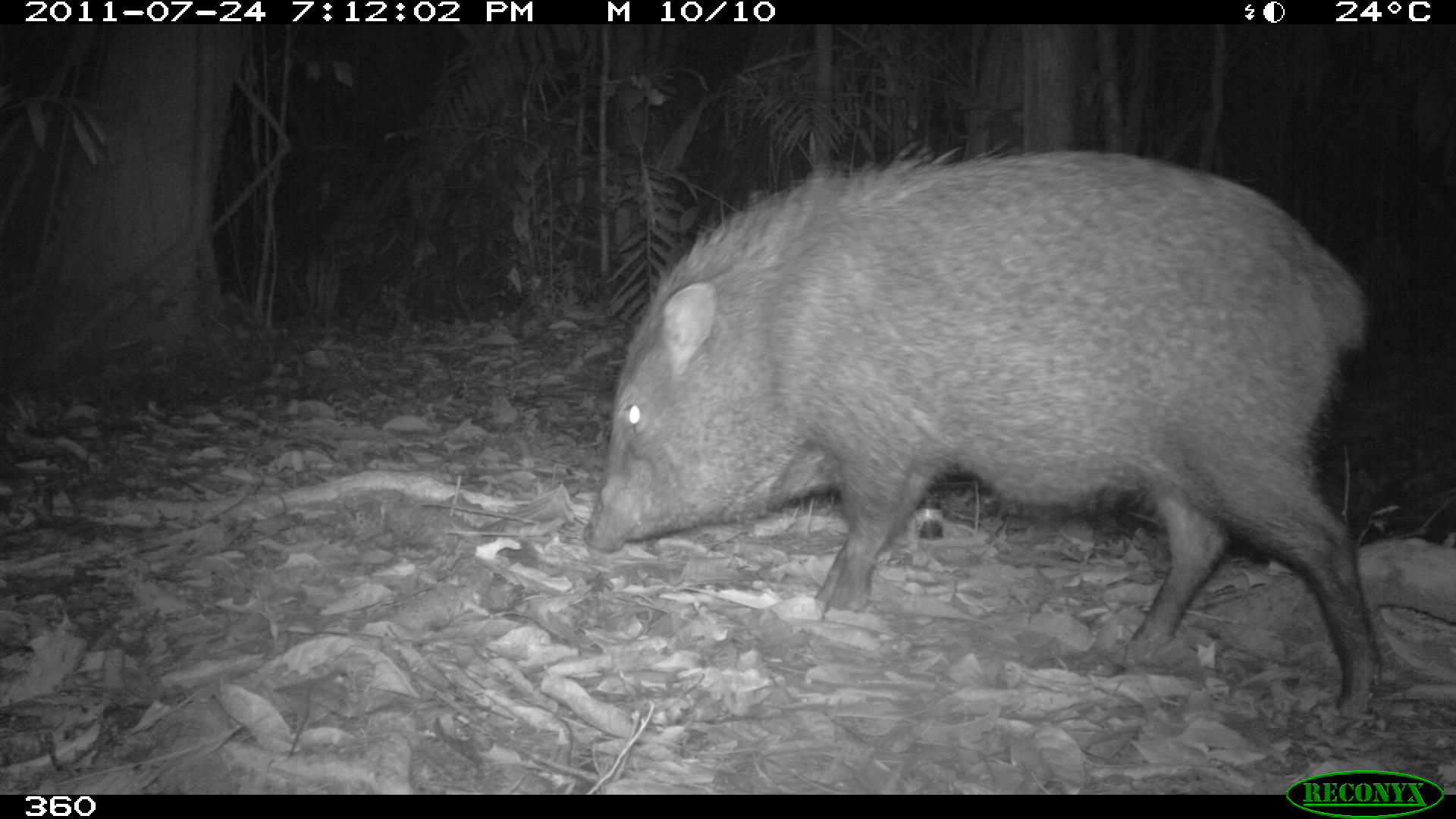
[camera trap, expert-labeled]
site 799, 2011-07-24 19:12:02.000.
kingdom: Animalia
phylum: Chordata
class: Mammalia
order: Artiodactyla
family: Tayassuidae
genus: Pecari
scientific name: Pecari tajacu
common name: collared peccary